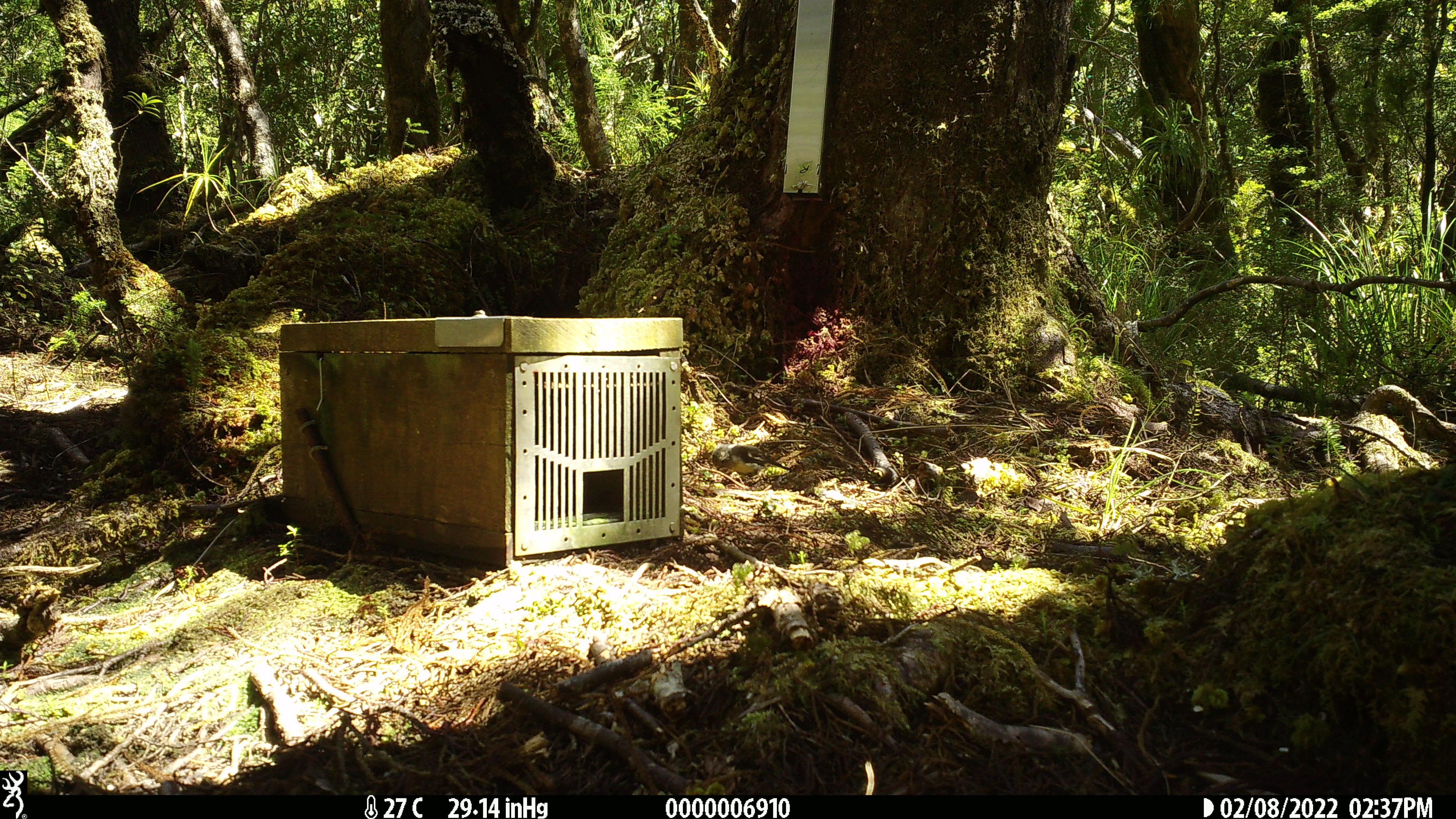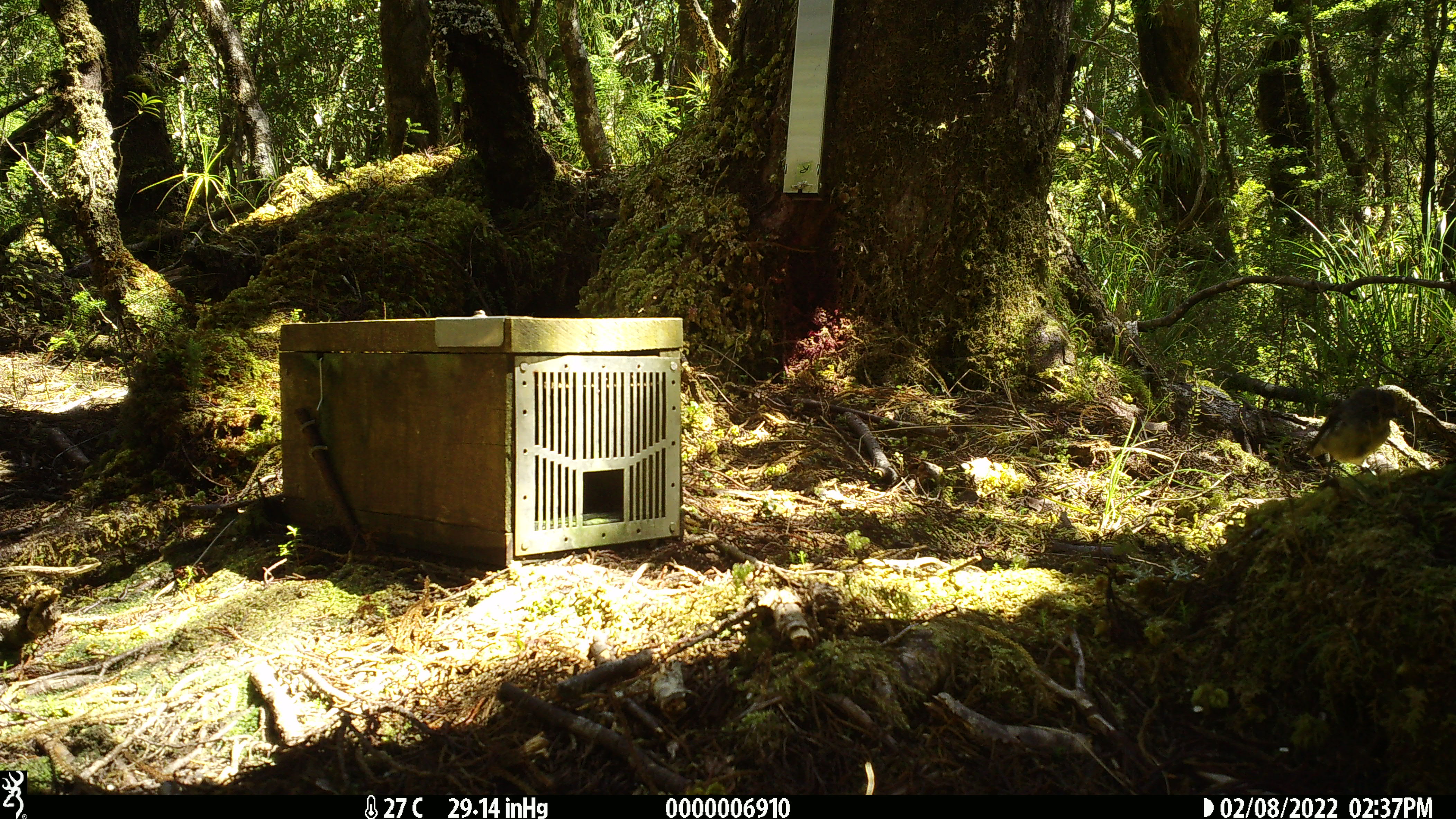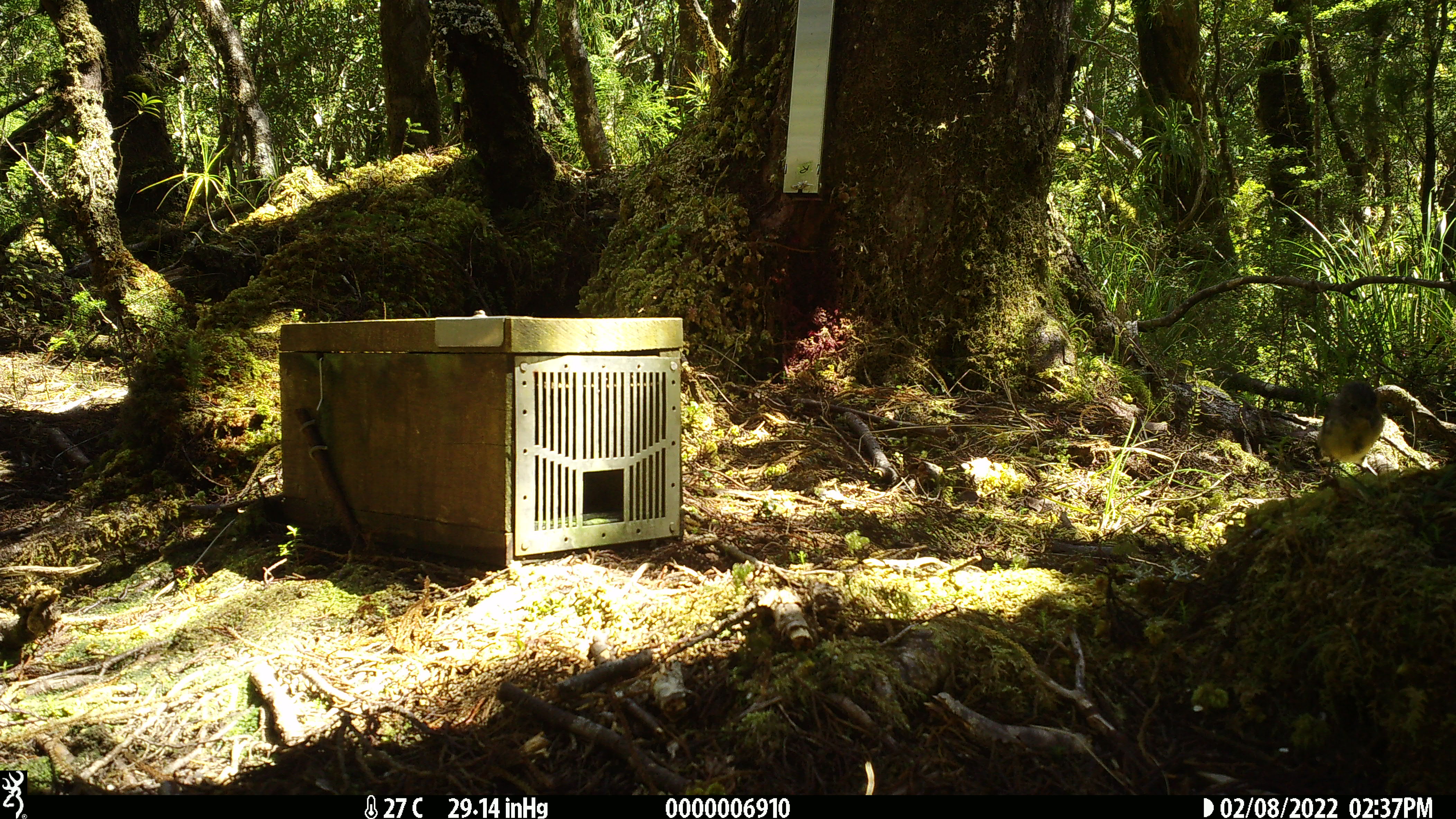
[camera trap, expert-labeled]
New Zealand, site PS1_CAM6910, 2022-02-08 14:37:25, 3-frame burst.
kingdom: Animalia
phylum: Chordata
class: Aves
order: Passeriformes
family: Petroicidae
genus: Petroica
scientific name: Petroica macrocephala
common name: tomtit